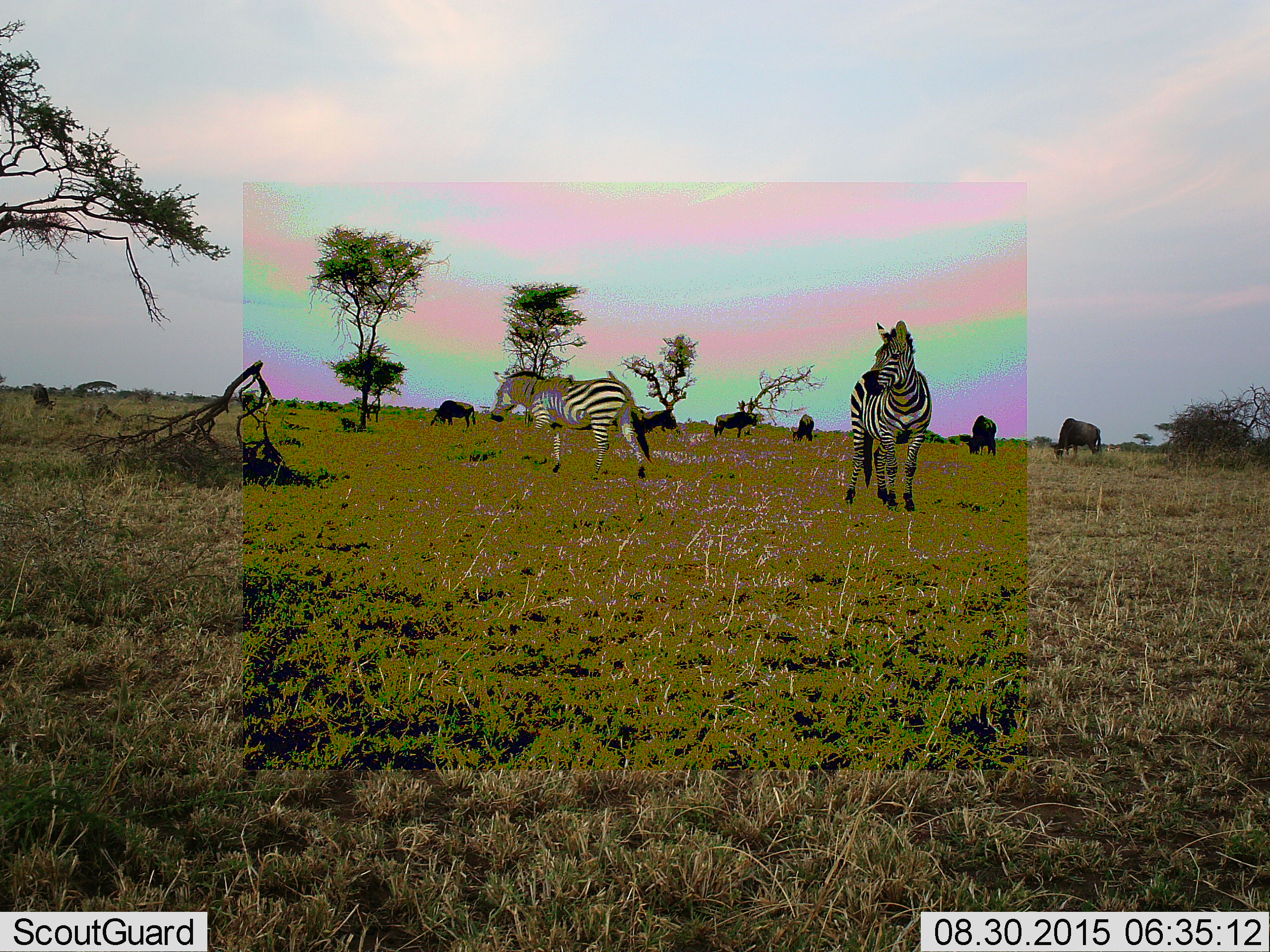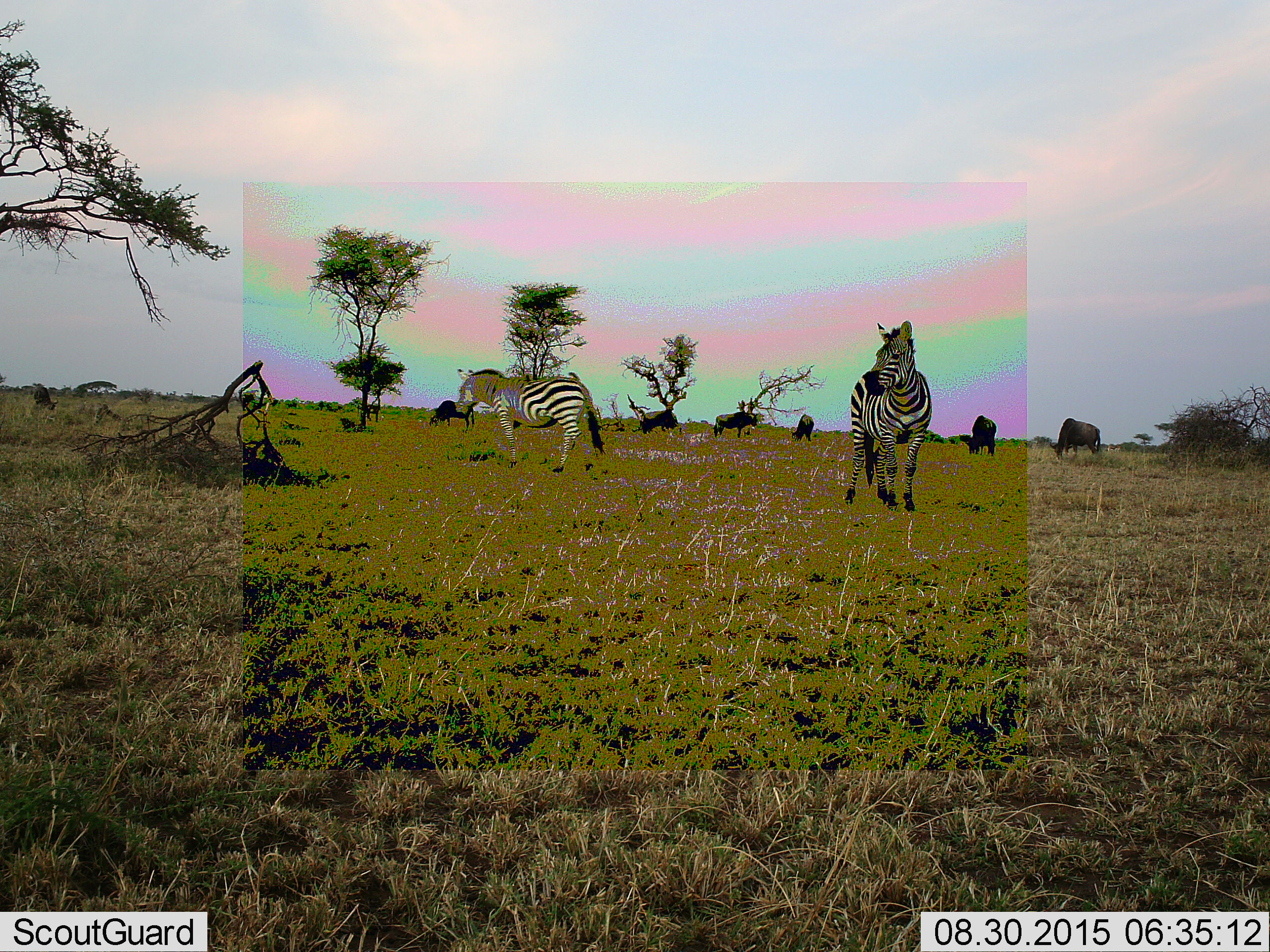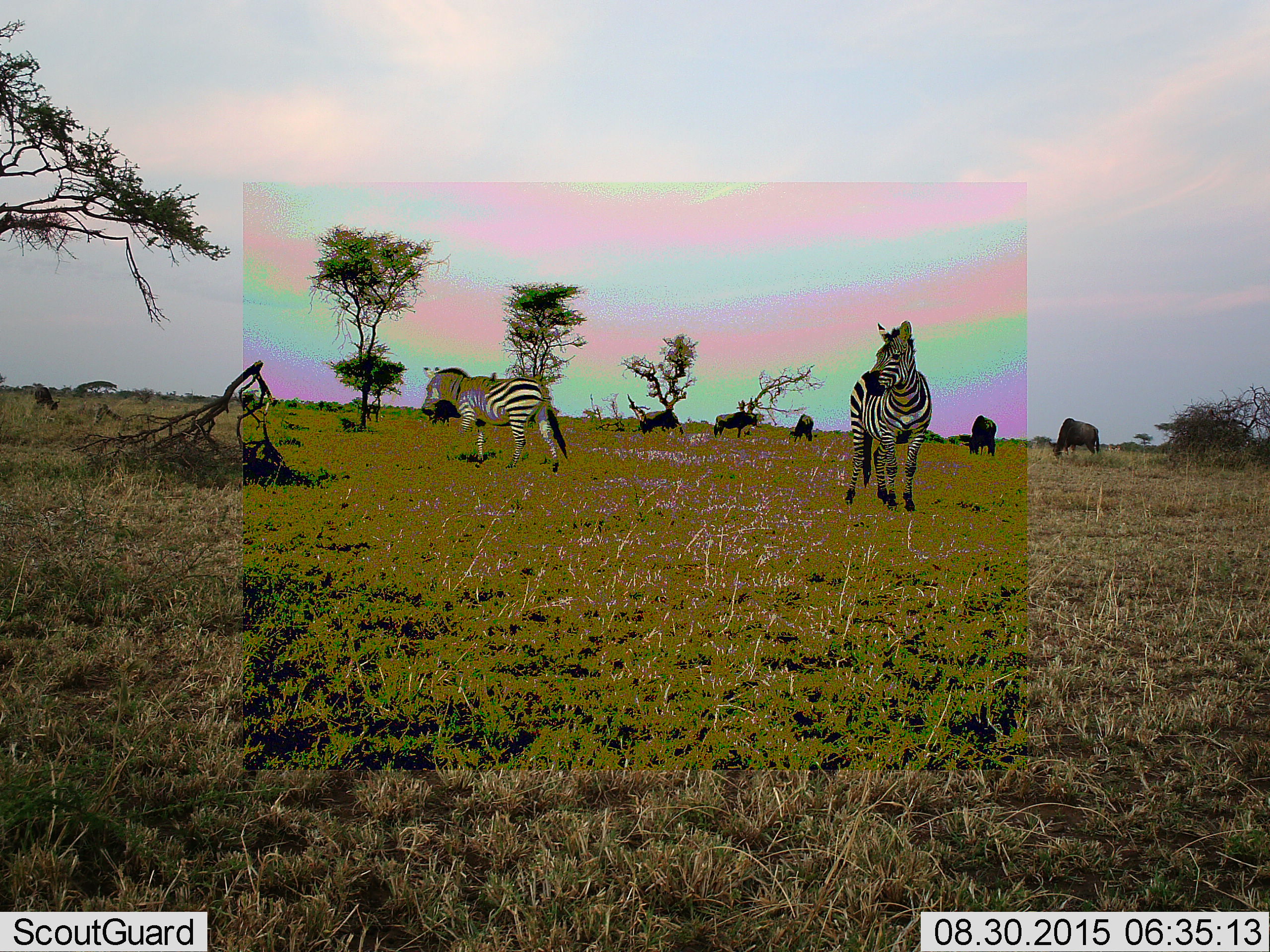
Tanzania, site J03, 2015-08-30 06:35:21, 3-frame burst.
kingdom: Animalia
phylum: Chordata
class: Mammalia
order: Artiodactyla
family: Bovidae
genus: Connochaetes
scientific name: Connochaetes taurinus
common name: blue wildebeest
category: wildebeest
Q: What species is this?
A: Wildebeest (blue wildebeest) (Connochaetes taurinus).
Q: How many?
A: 7.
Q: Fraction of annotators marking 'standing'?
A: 67%.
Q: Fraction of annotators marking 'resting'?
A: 0%.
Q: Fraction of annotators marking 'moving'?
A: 0%.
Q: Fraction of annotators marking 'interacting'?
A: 0%.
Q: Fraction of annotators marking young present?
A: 0%.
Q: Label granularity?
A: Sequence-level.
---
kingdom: Animalia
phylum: Chordata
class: Mammalia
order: Perissodactyla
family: Equidae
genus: Equus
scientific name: Equus quagga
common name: plains zebra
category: zebra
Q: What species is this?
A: Zebra (plains zebra) (Equus quagga).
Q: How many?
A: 2.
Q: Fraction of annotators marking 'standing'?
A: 100%.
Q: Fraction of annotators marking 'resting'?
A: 0%.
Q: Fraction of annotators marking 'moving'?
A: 73%.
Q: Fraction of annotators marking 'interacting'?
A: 0%.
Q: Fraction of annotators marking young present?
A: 0%.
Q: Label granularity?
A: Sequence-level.